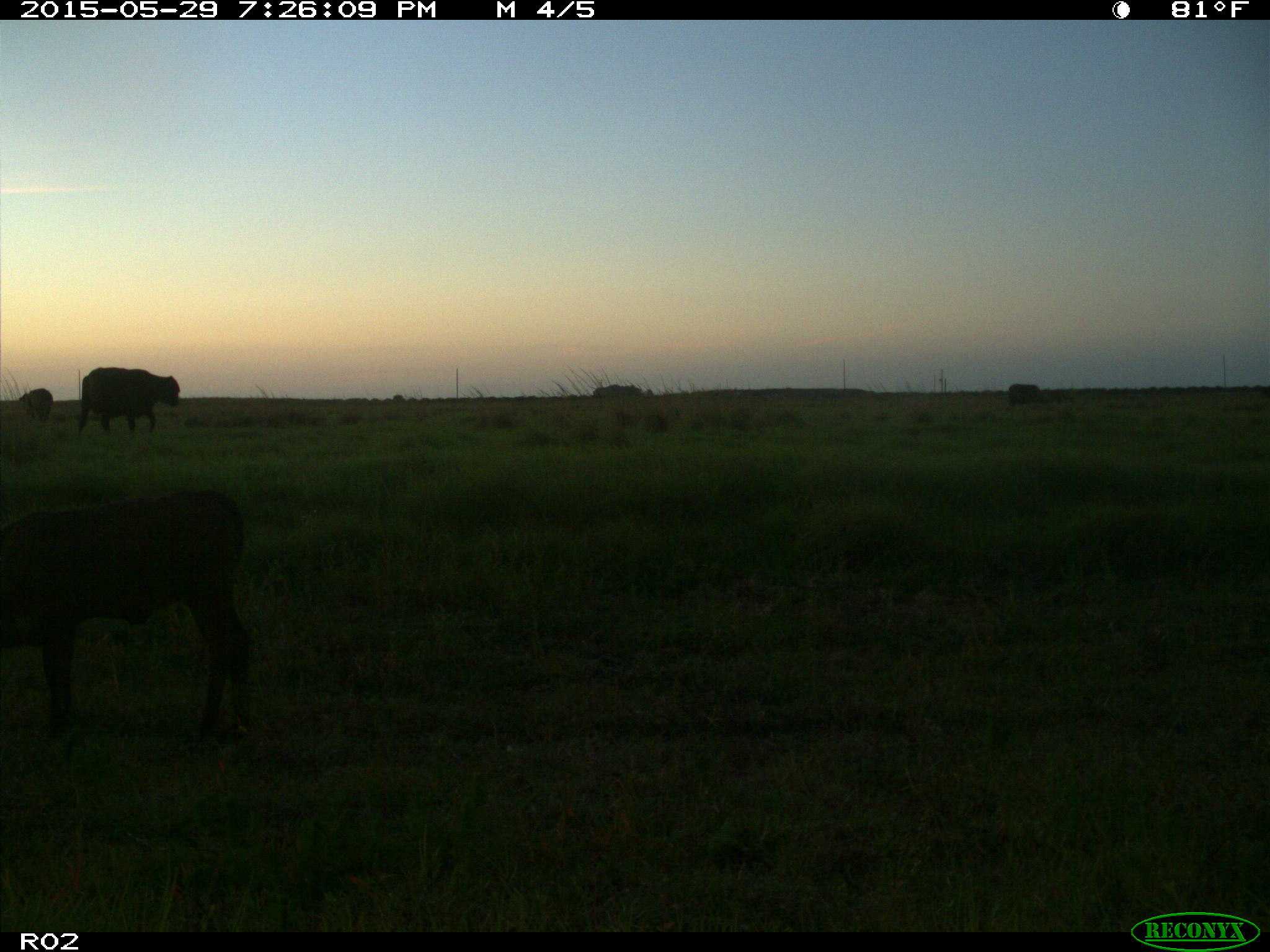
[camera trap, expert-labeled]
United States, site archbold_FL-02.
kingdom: Animalia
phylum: Chordata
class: Mammalia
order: Artiodactyla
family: Bovidae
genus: Bos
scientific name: Bos taurus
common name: domestic cow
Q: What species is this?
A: Bos taurus (domestic cow).